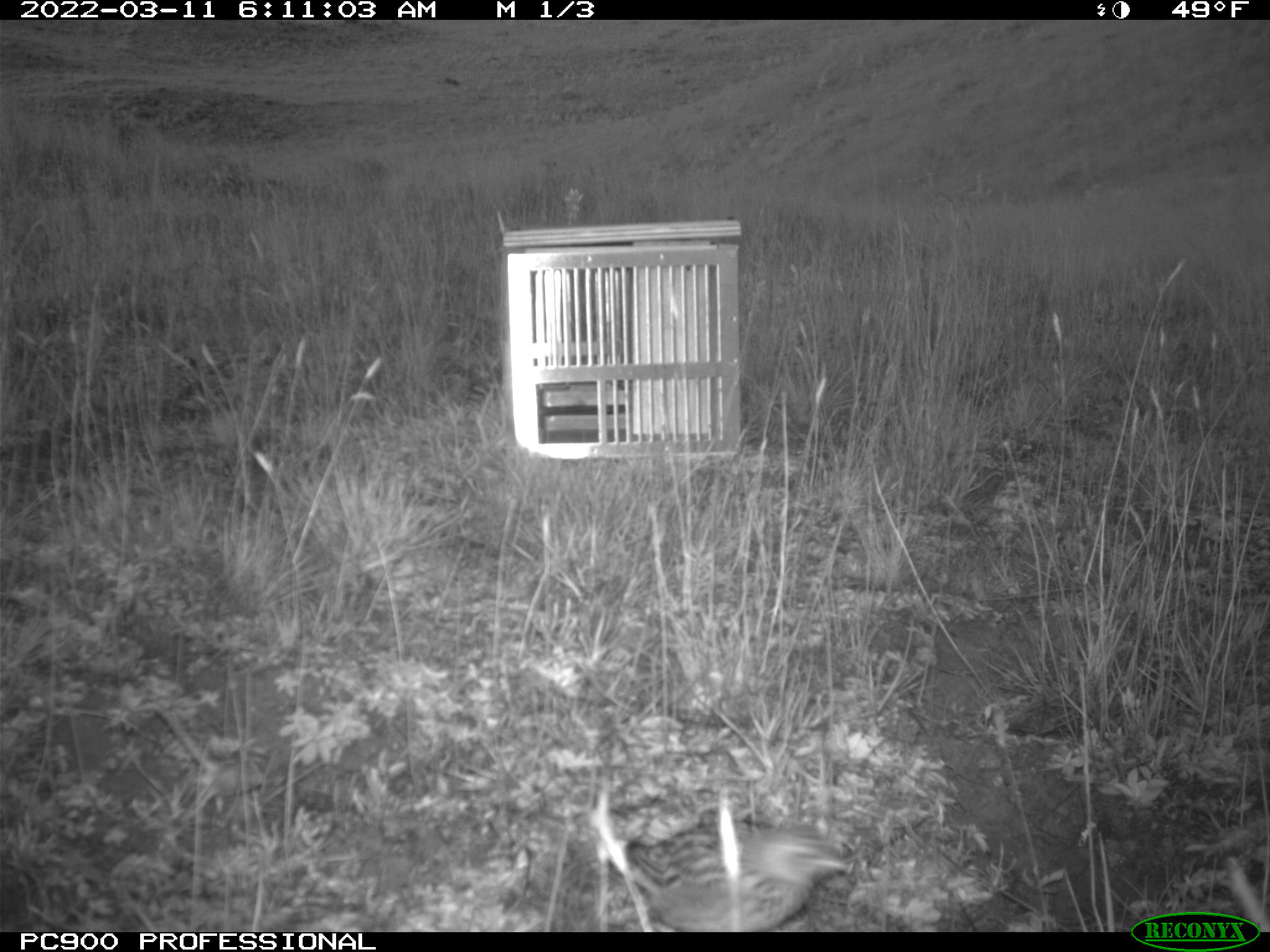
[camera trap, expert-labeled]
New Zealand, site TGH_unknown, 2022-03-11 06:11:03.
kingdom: Animalia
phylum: Chordata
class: Aves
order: Passeriformes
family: Motacillidae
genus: Anthus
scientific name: Anthus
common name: pipit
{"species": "pipit (Anthus)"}